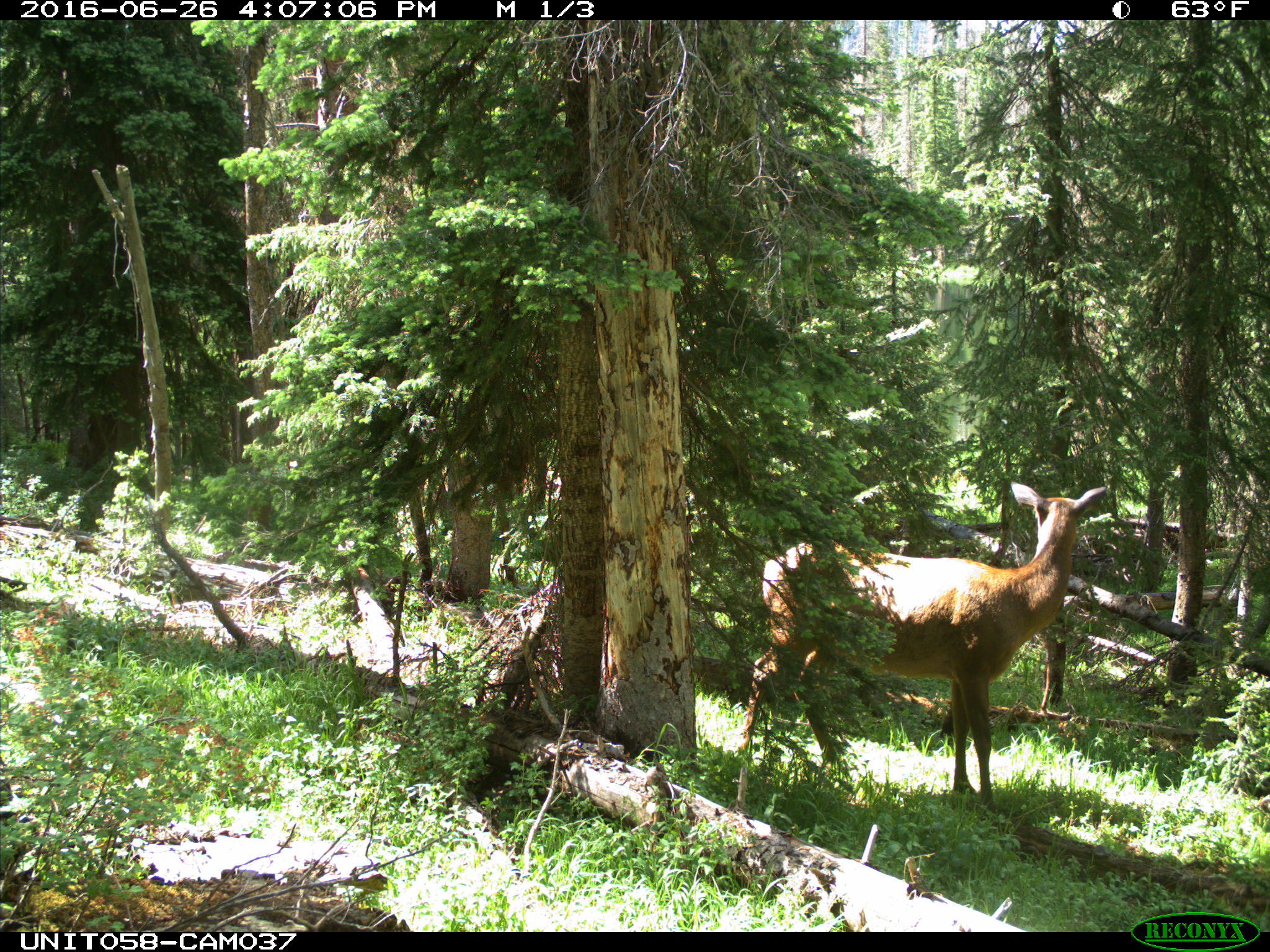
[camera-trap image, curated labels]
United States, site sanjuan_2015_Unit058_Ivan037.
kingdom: Animalia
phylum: Chordata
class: Mammalia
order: Artiodactyla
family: Cervidae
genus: Cervus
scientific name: Cervus elaphus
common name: red deer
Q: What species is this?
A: Cervus elaphus (red deer).